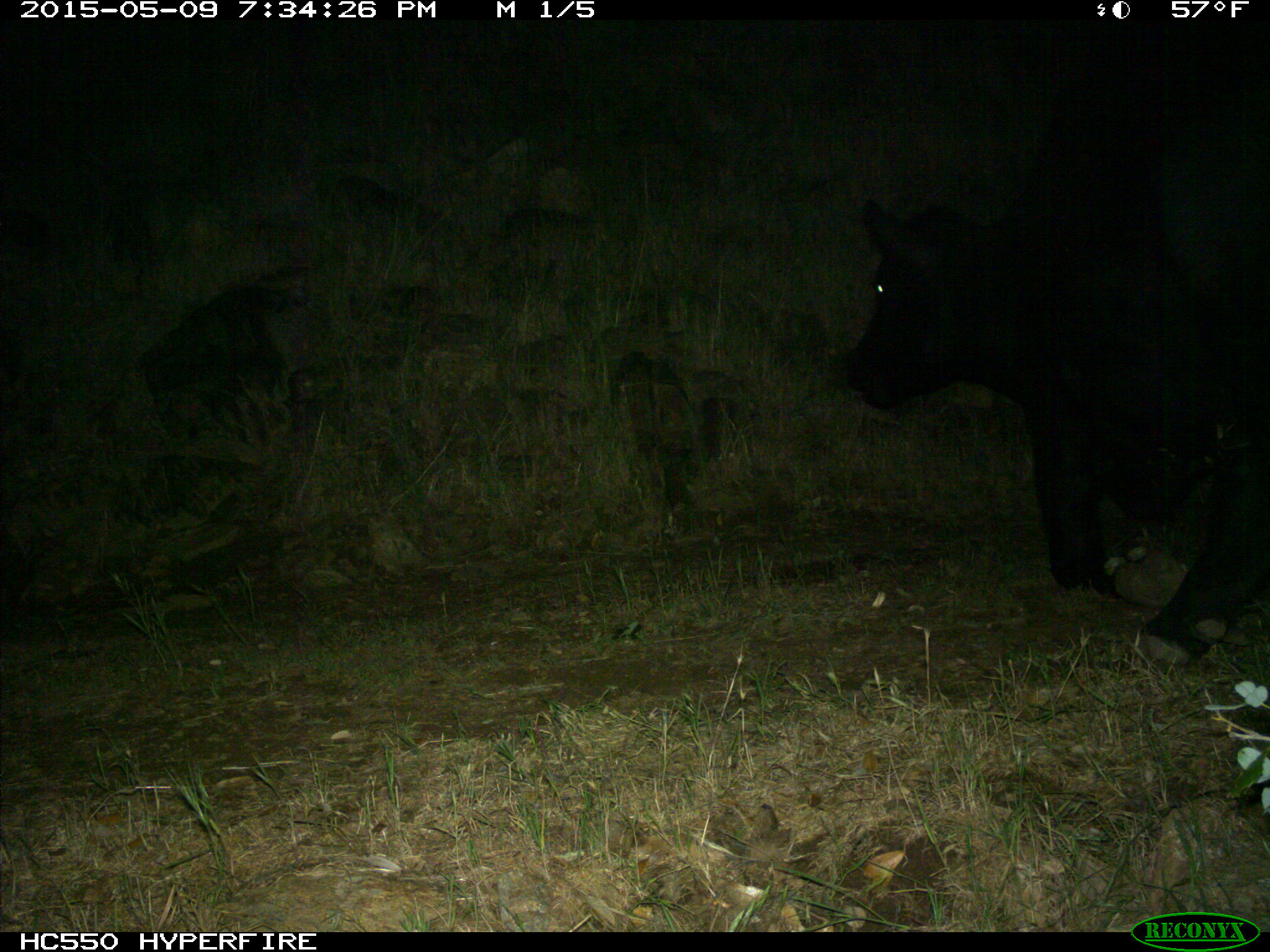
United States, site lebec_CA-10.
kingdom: Animalia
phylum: Chordata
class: Mammalia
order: Artiodactyla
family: Bovidae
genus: Bos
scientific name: Bos taurus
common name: domestic cow